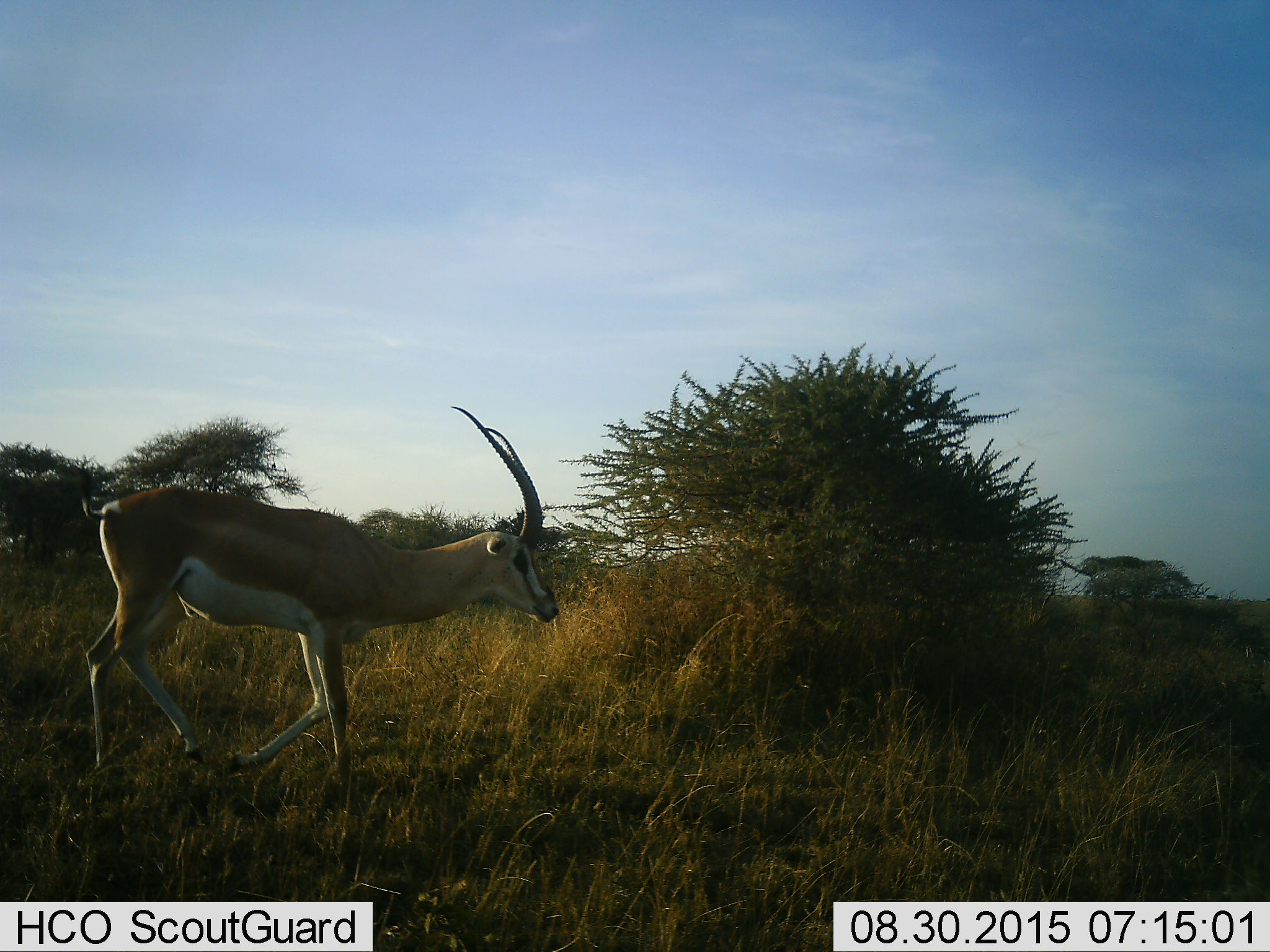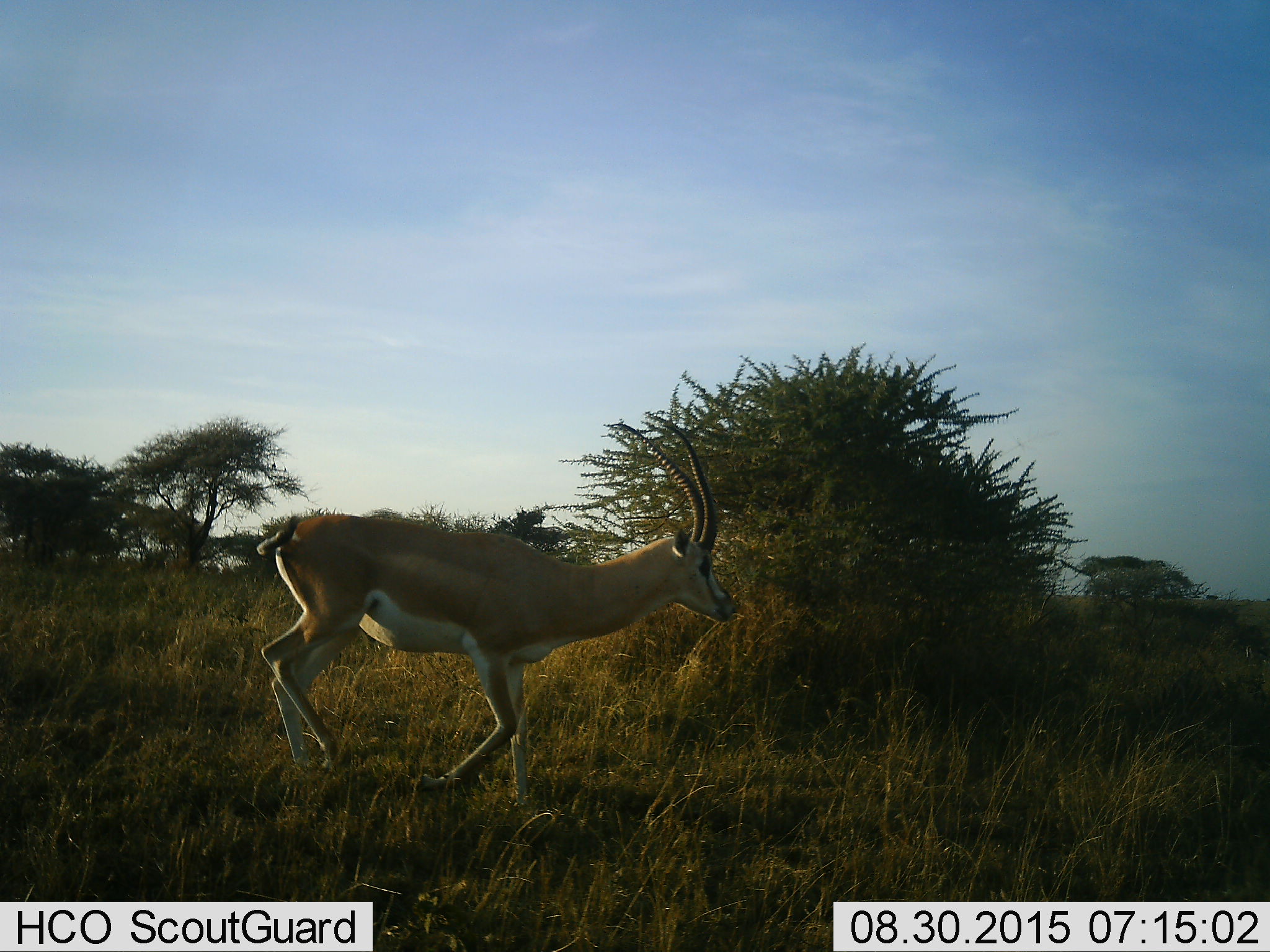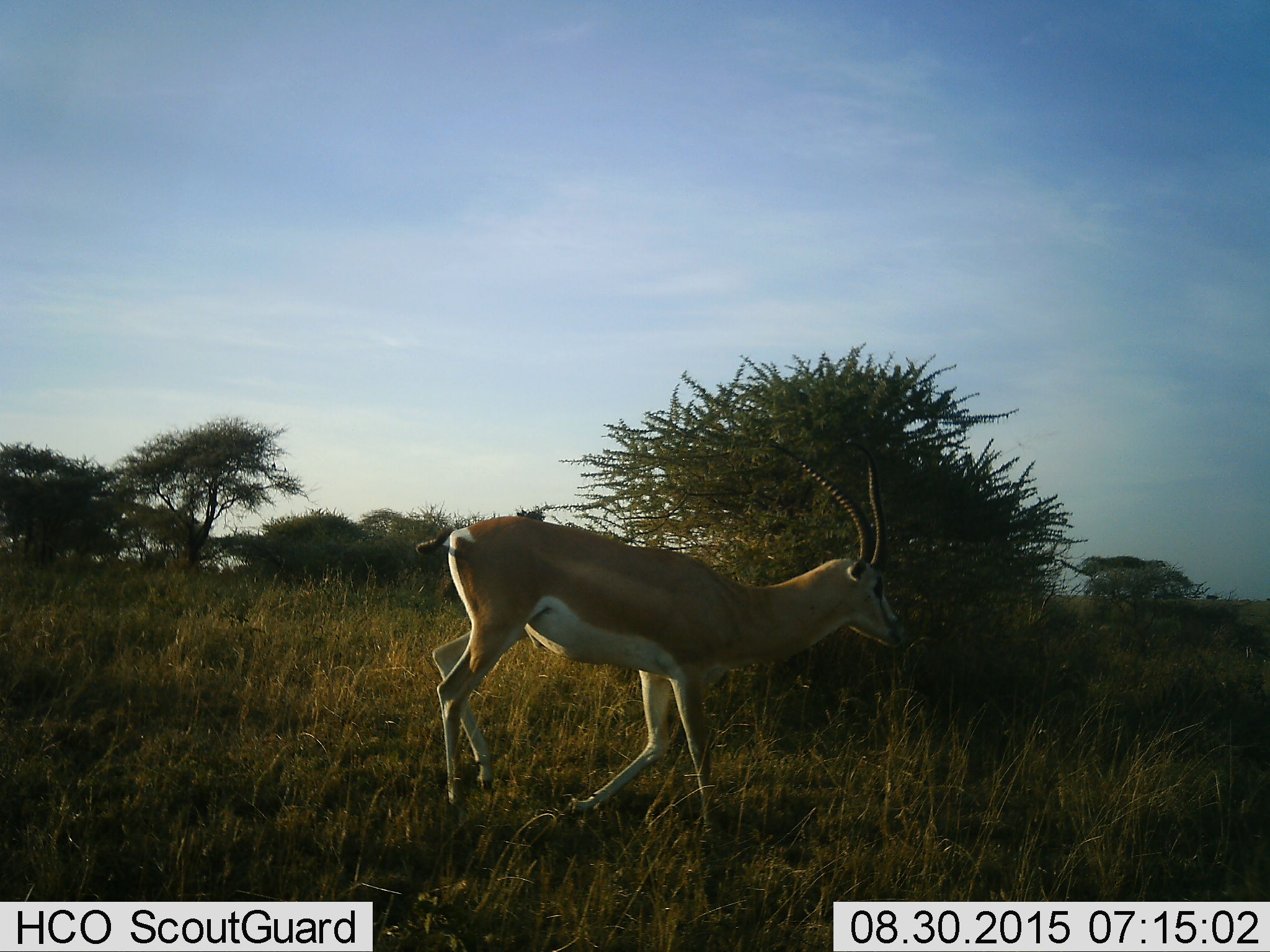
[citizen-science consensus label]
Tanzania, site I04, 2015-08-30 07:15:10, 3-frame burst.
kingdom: Animalia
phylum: Chordata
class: Mammalia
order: Artiodactyla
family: Bovidae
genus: Nanger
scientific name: Nanger granti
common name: grant's gazelle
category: gazellegrants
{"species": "gazellegrants (grant's gazelle) (Nanger granti)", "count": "1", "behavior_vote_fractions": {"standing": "14%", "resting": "0%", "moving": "100%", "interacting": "0%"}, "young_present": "0%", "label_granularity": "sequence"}